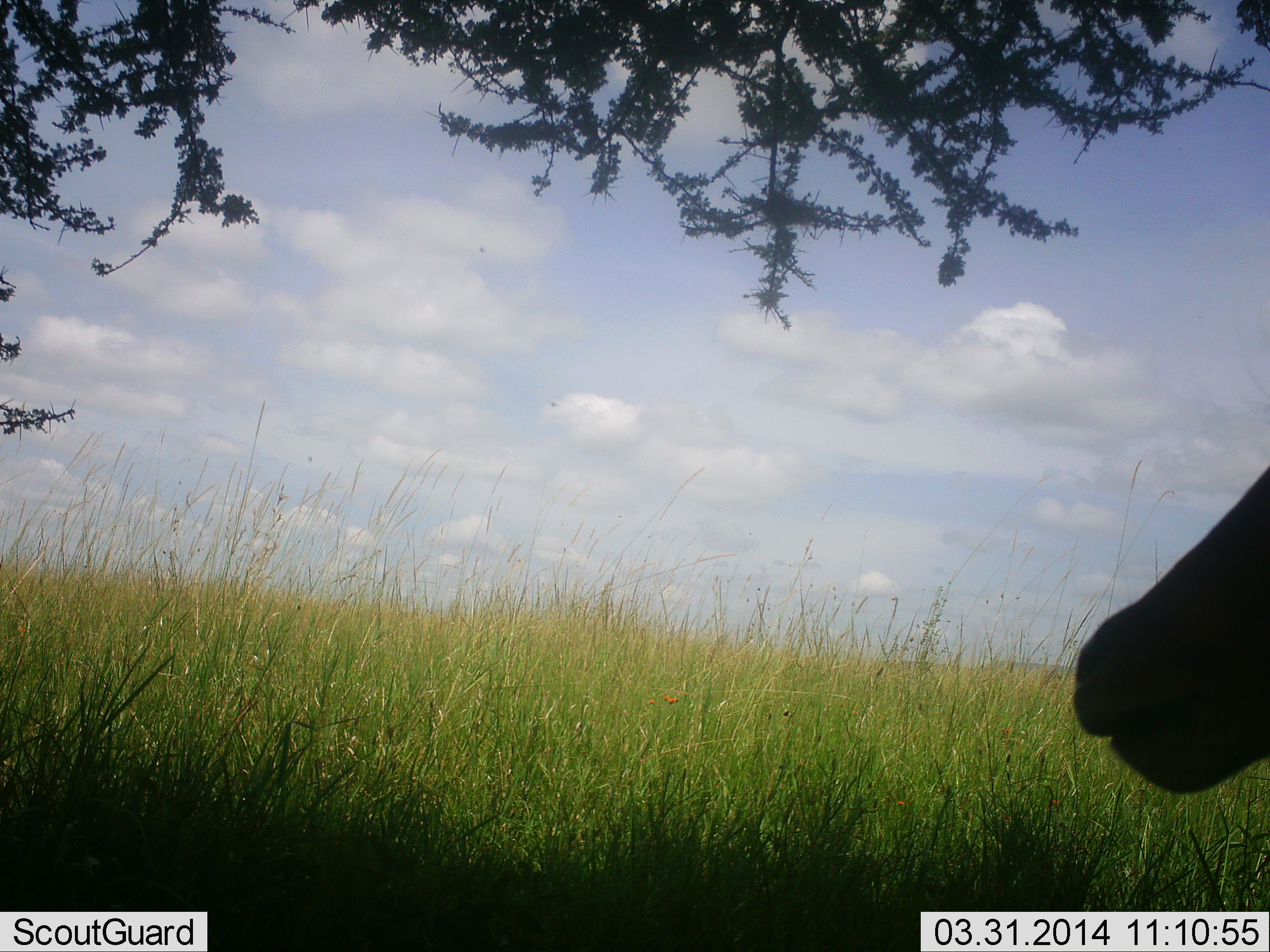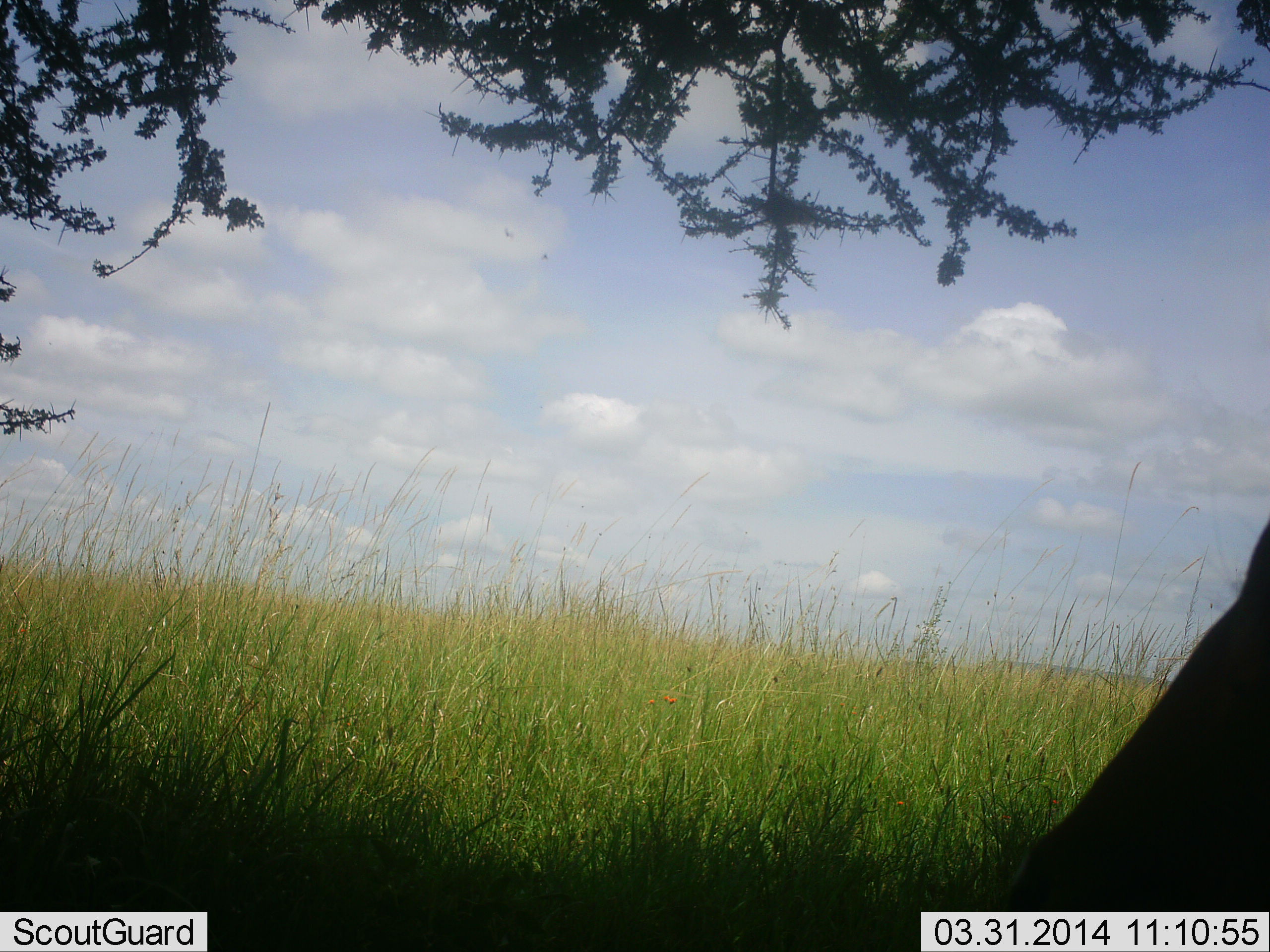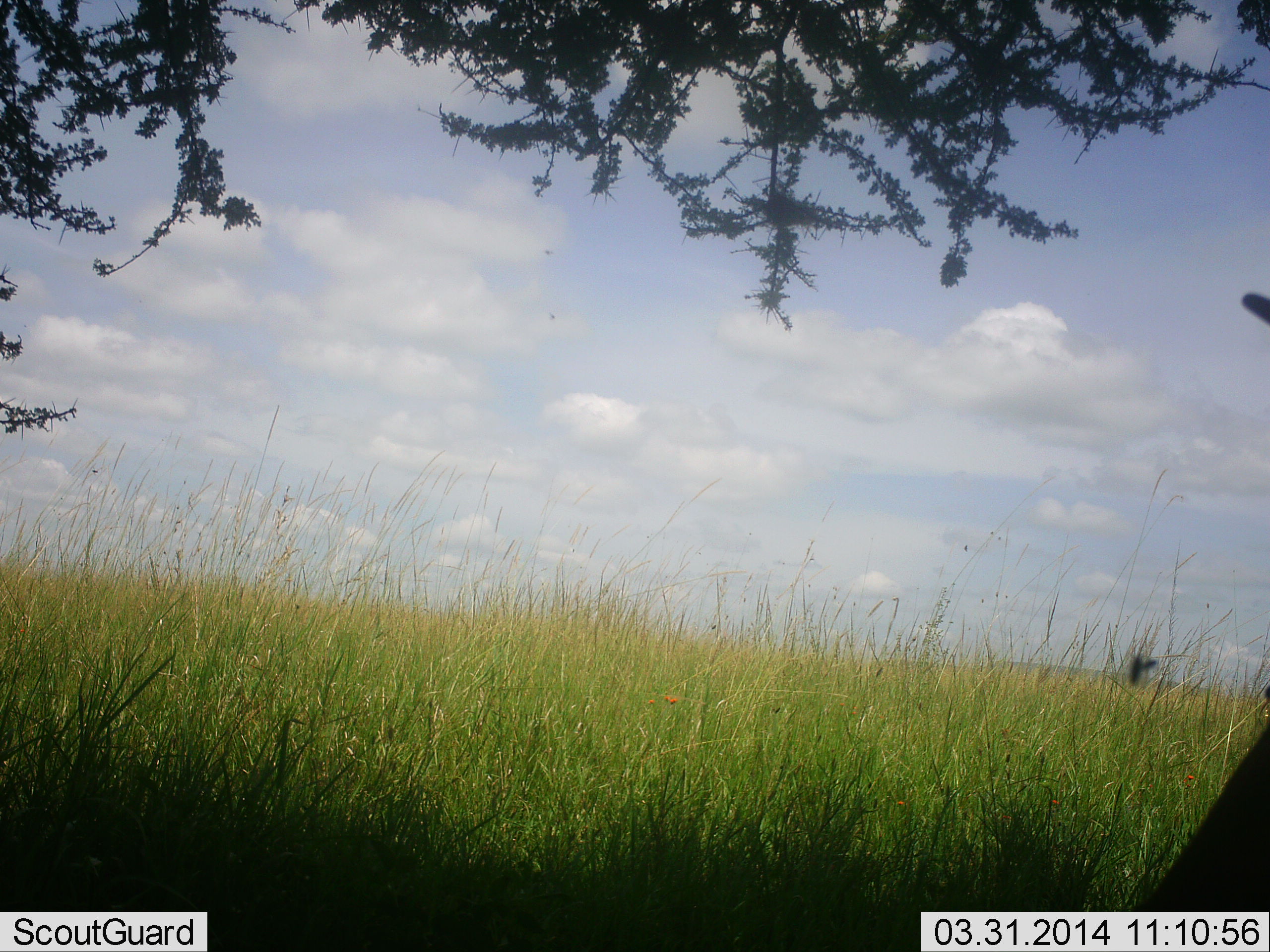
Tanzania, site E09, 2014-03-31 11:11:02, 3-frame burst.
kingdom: Animalia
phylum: Chordata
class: Mammalia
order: Artiodactyla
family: Bovidae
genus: Alcelaphus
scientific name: Alcelaphus buselaphus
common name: hartebeest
Hartebeest (Alcelaphus buselaphus), count 1. Behavior (volunteer vote fractions): standing 50%, resting 20%, moving 0%, interacting 0%. Young present (vote fraction): 0%. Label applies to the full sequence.